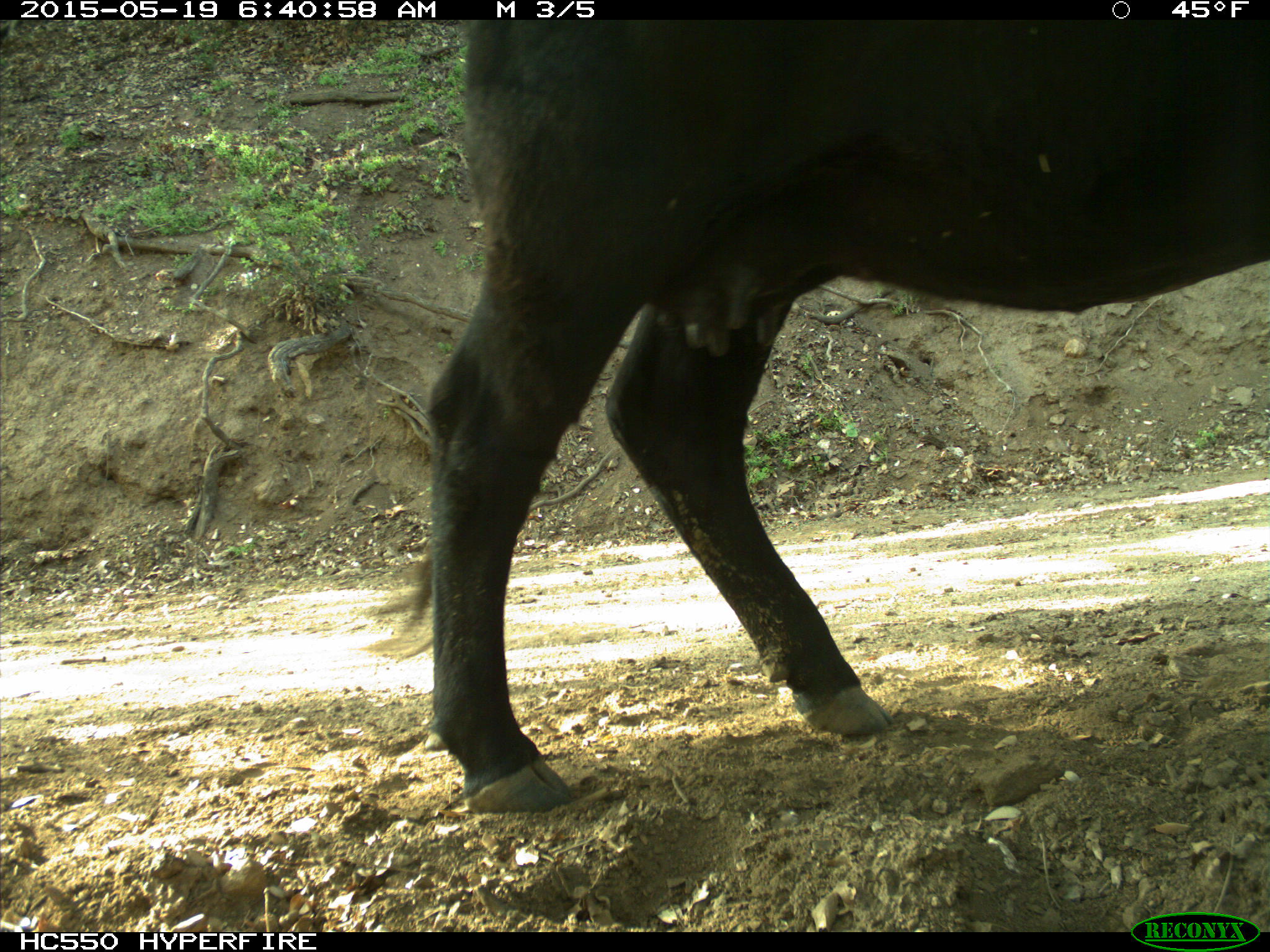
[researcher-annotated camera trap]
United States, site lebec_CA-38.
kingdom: Animalia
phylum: Chordata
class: Mammalia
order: Artiodactyla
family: Bovidae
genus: Bos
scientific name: Bos taurus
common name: domestic cow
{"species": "Bos taurus (domestic cow)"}